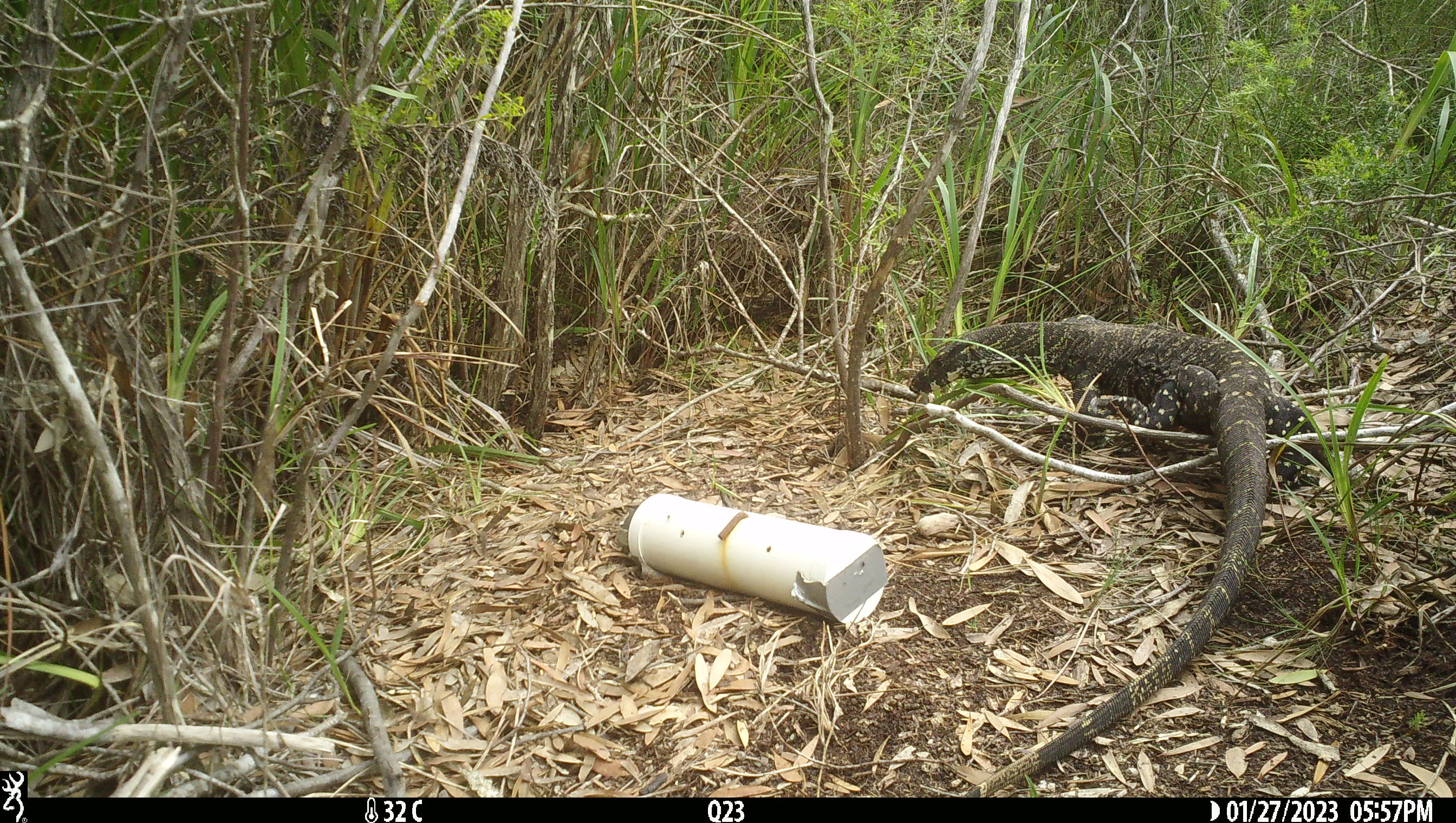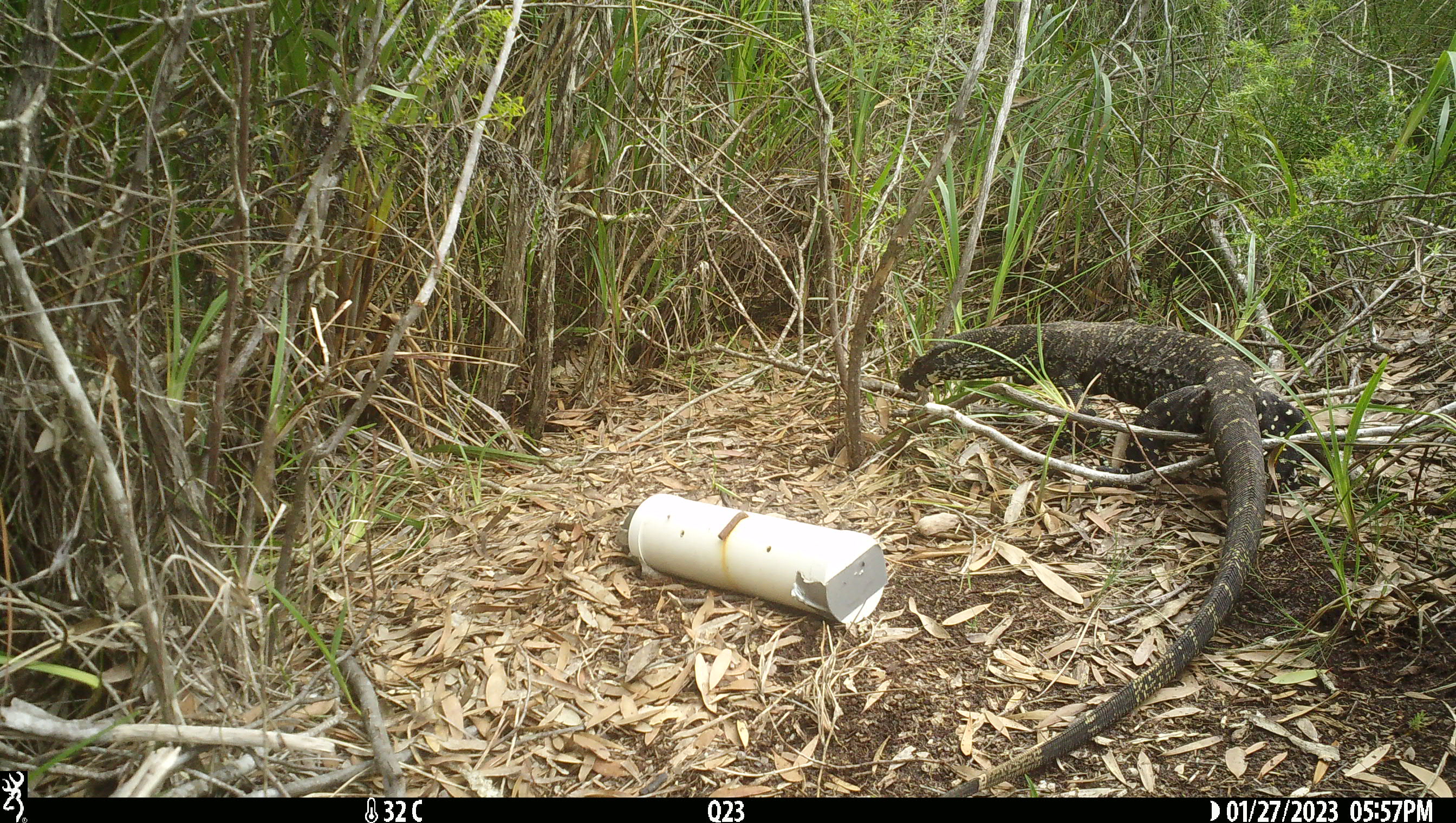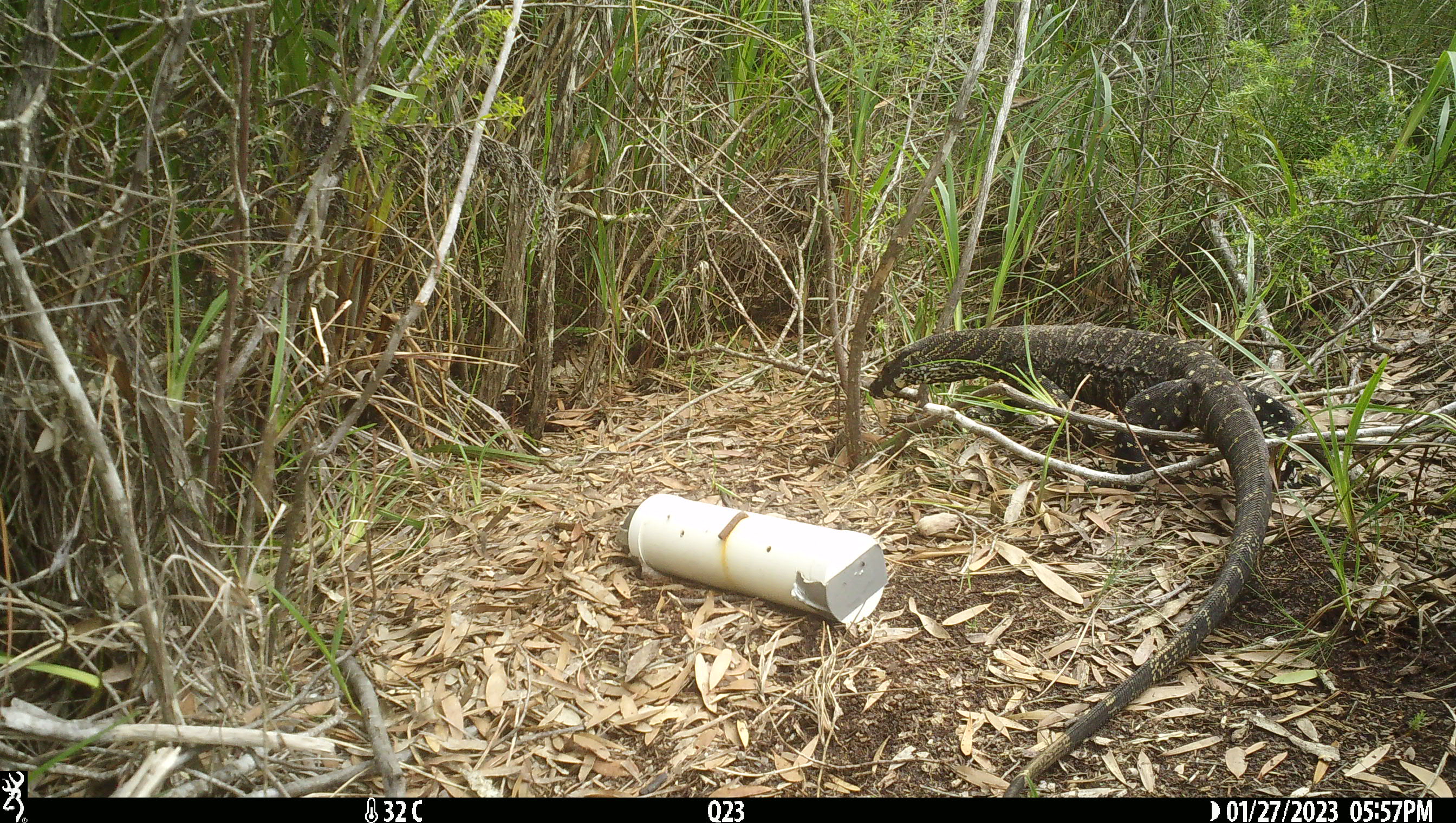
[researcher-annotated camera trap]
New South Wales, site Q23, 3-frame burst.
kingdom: Animalia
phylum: Chordata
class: Reptilia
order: Squamata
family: Varanidae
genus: Varanus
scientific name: Varanus varius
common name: lace monitor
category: goanna